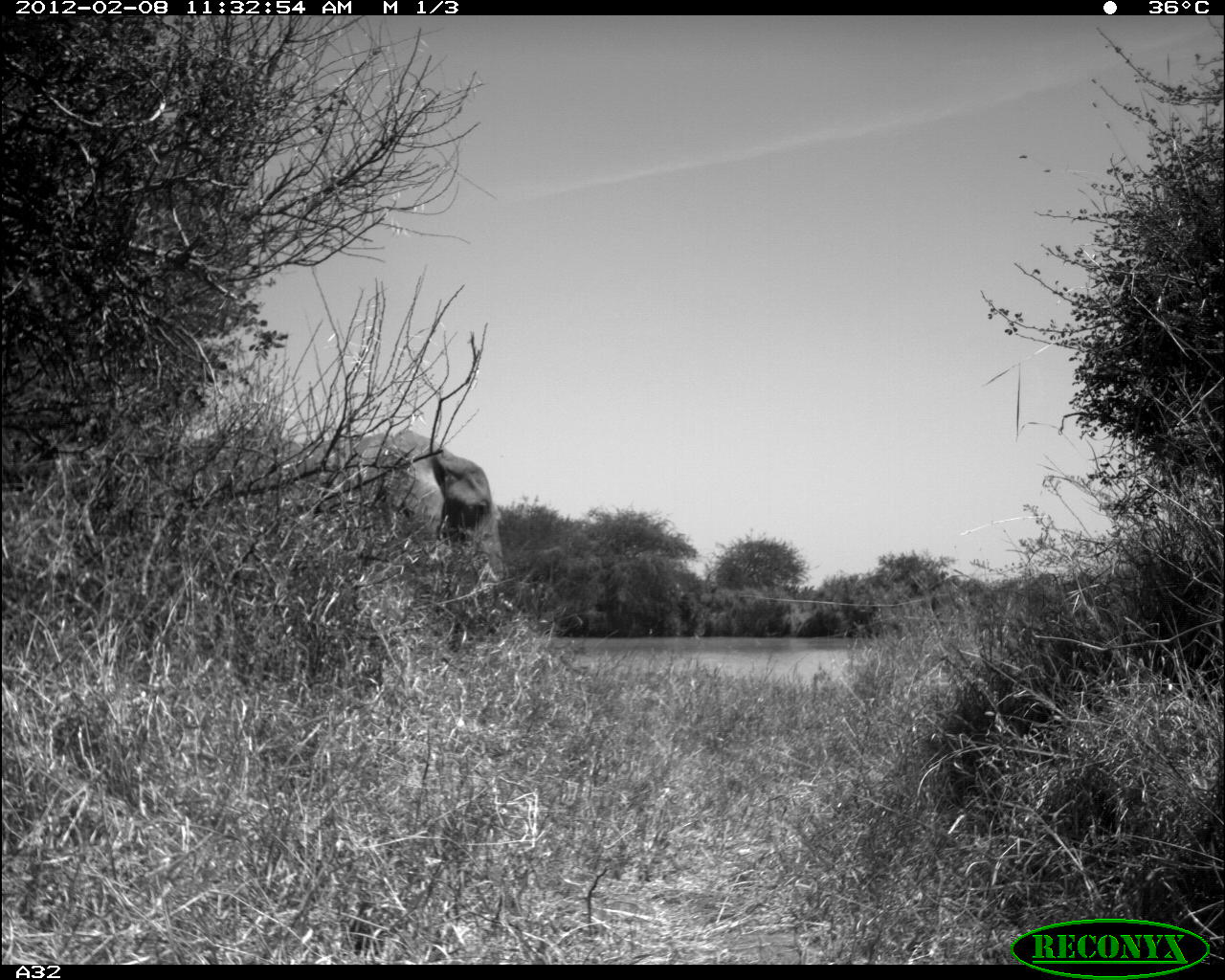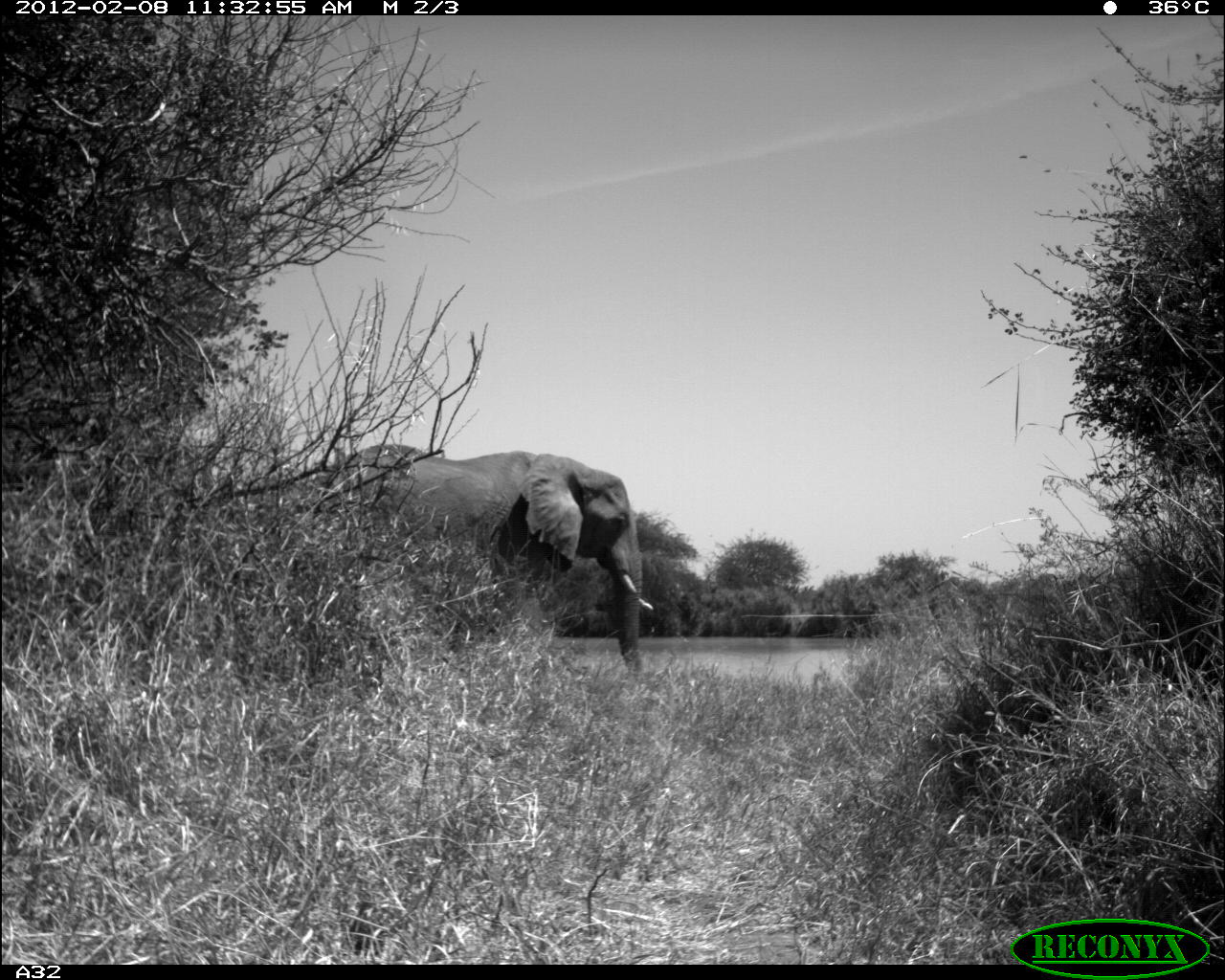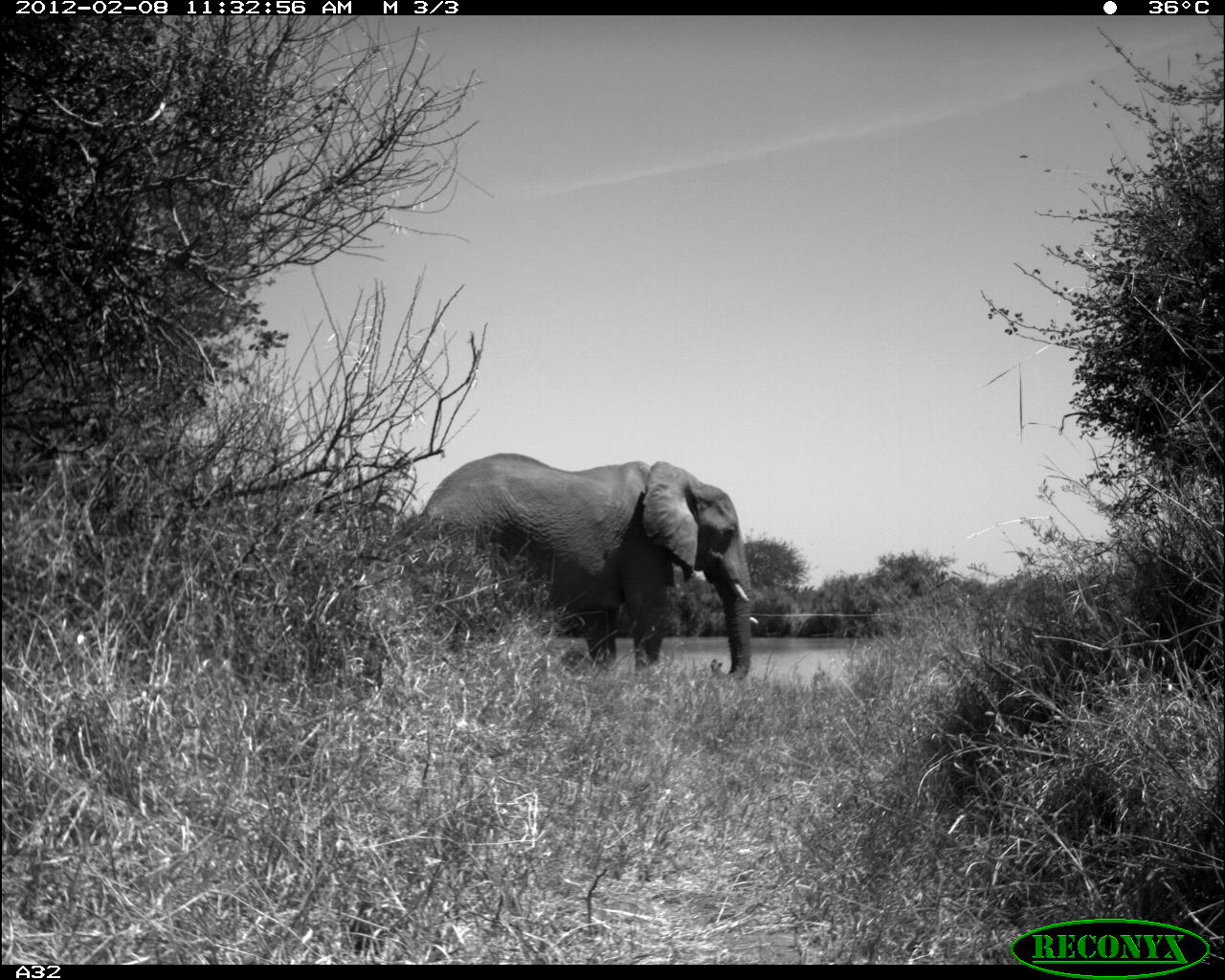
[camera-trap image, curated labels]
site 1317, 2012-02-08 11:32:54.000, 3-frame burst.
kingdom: Animalia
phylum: Chordata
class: Mammalia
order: Proboscidea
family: Elephantidae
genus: Loxodonta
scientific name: Loxodonta africana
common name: african bush elephant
Loxodonta africana (african bush elephant), count 1.